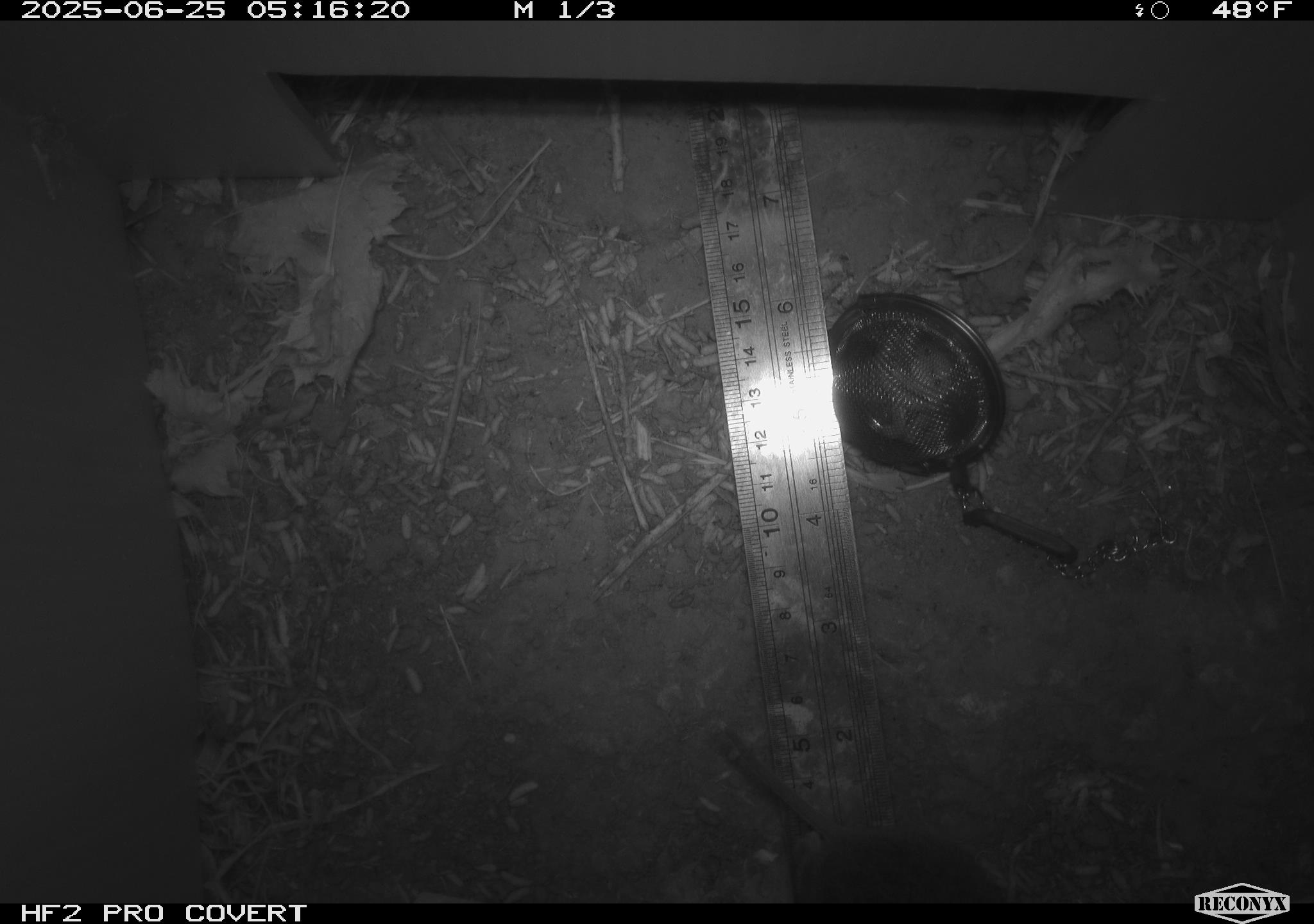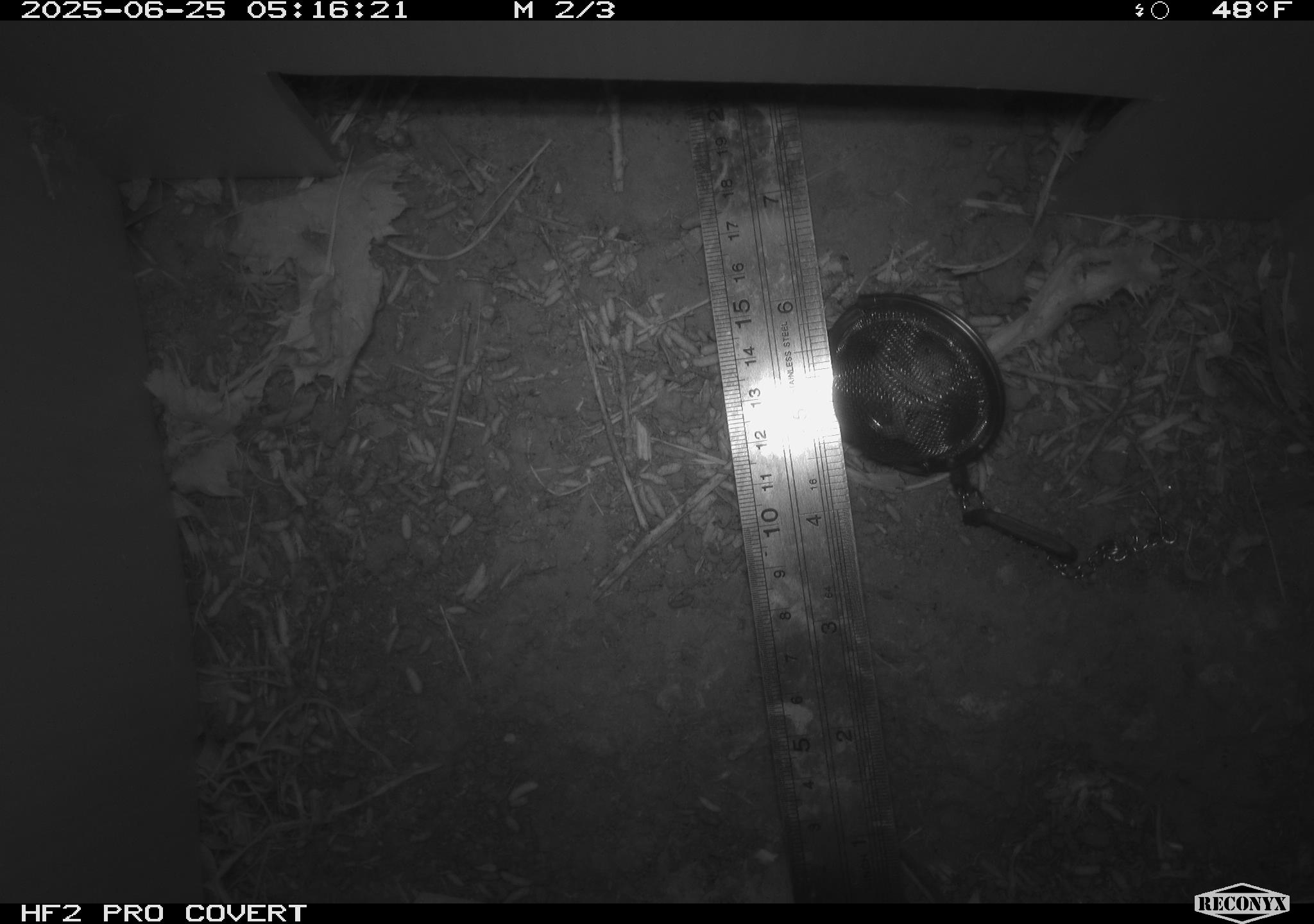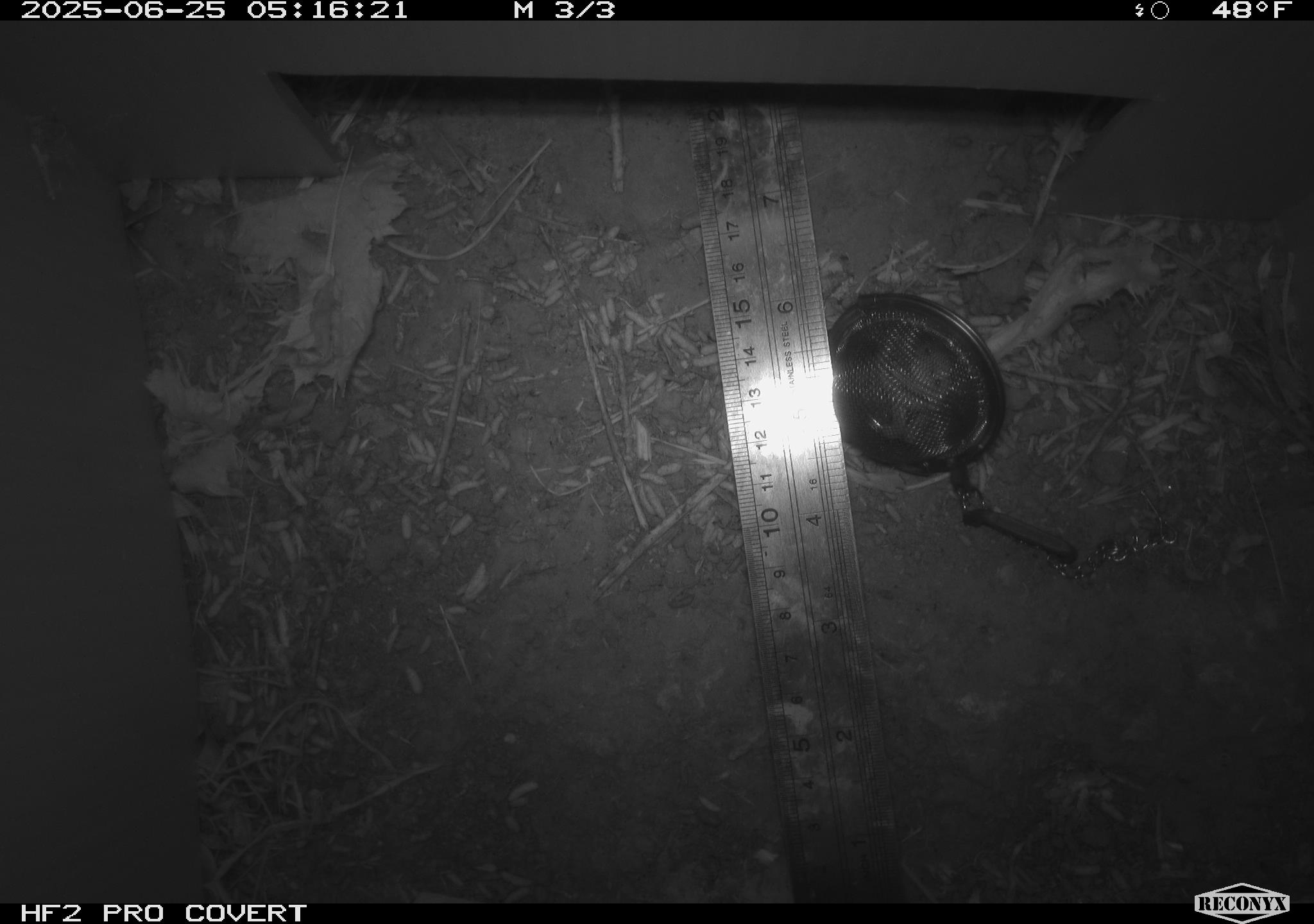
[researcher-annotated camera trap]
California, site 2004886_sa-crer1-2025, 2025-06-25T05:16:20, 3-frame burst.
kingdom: Animalia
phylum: Chordata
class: Mammalia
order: Rodentia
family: Cricetidae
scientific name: Arvicolinae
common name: voles, lemmings, and muskrats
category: arvicolinae subfamily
Arvicolinae subfamily (voles, lemmings, and muskrats) (Arvicolinae).